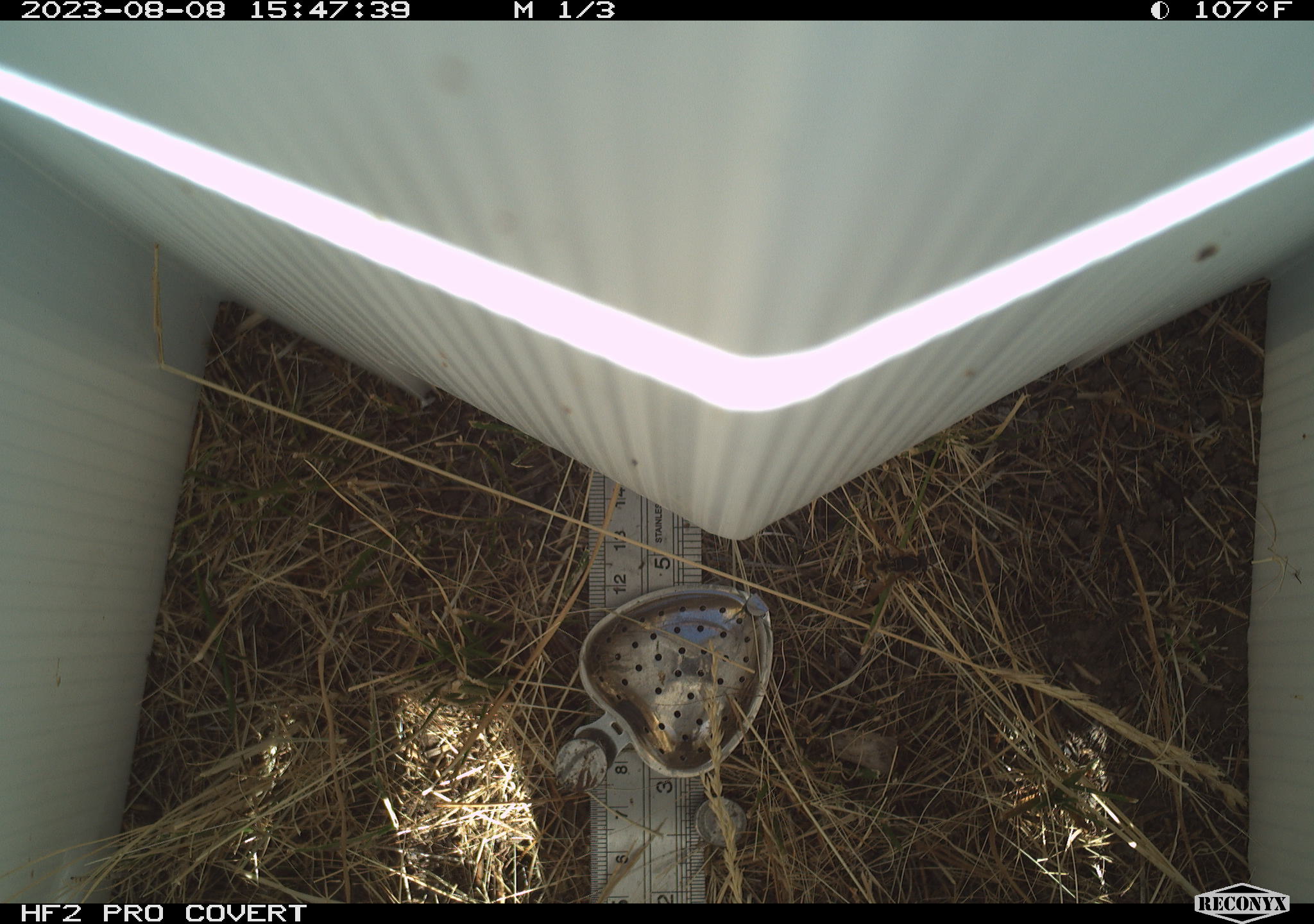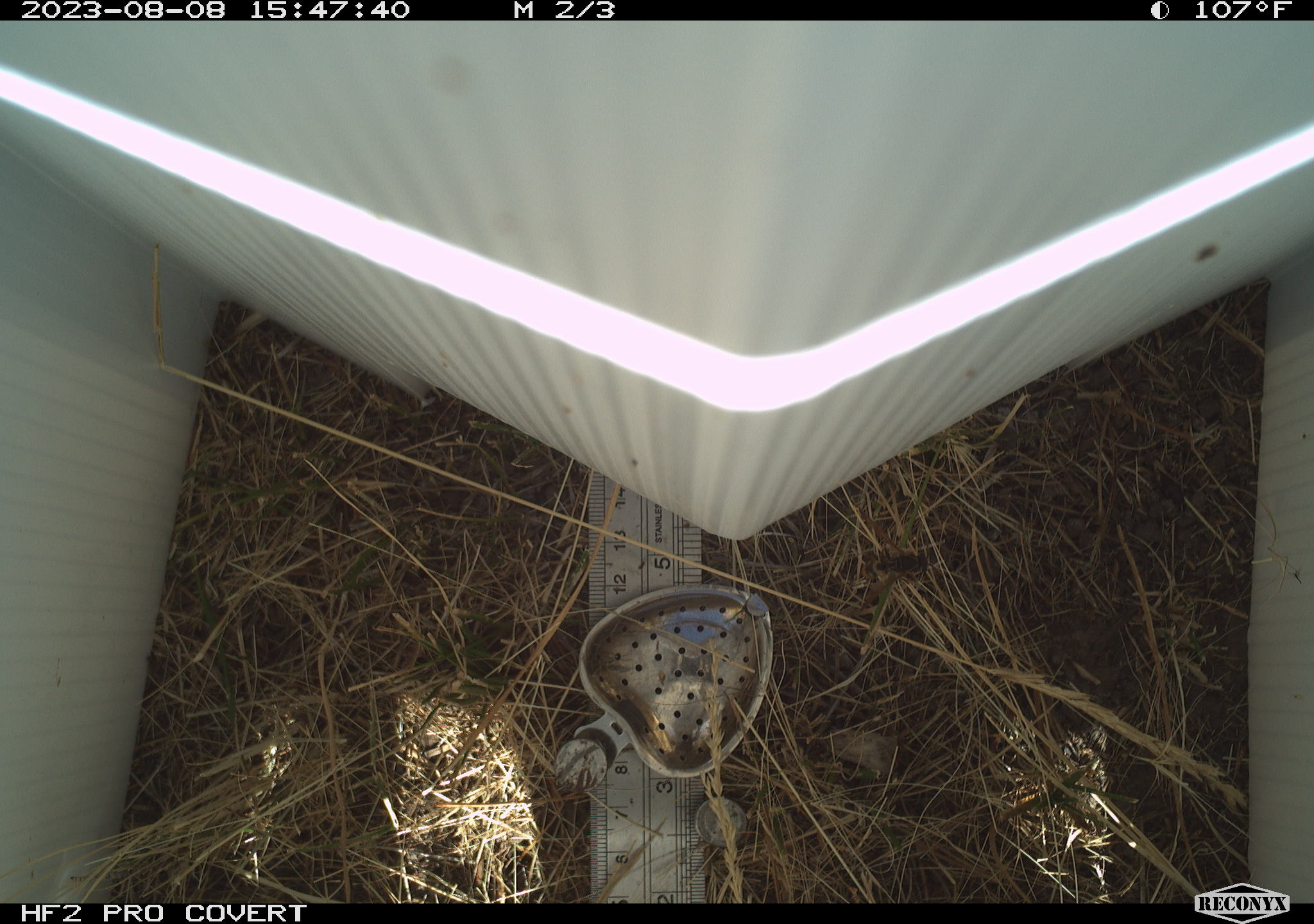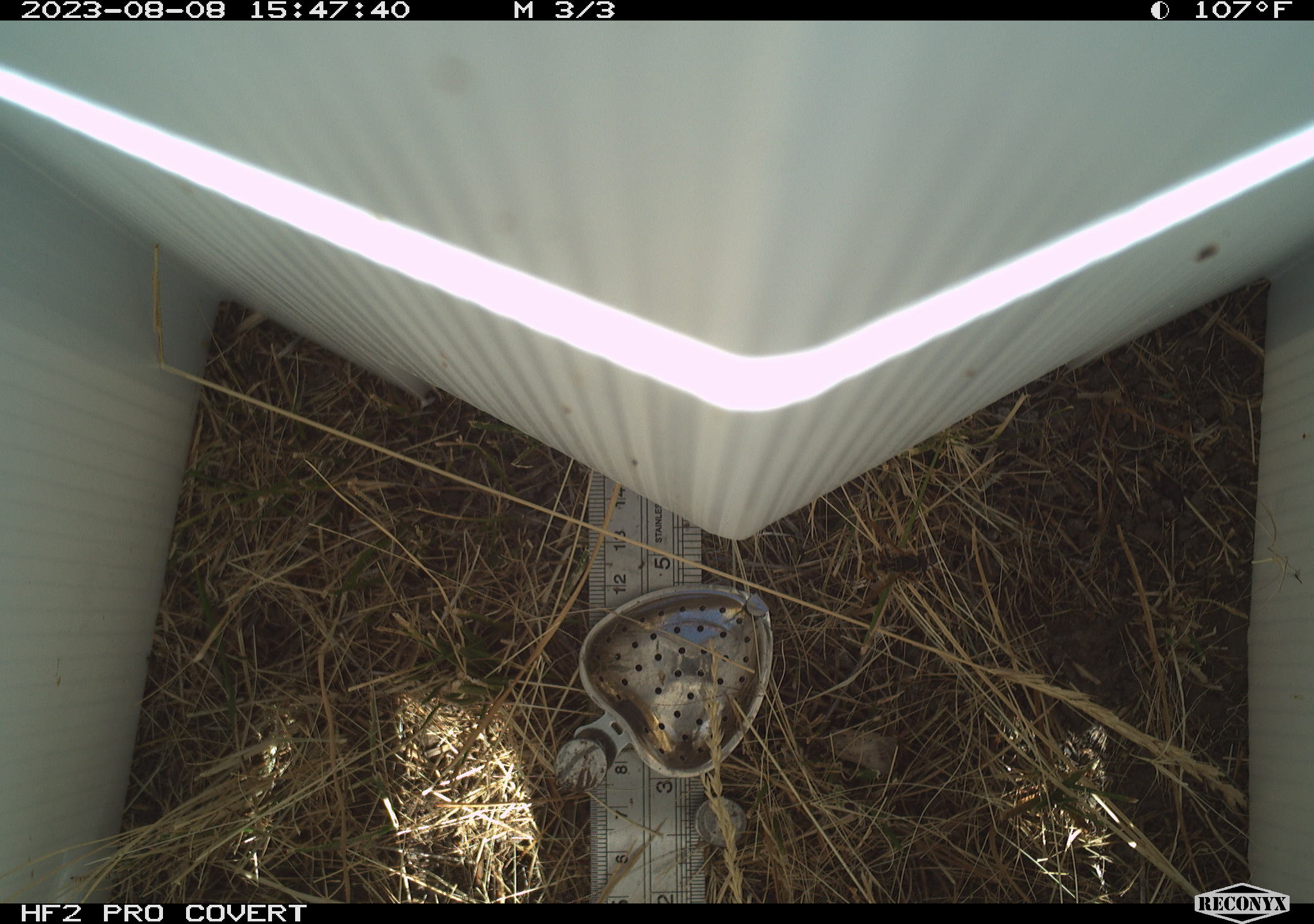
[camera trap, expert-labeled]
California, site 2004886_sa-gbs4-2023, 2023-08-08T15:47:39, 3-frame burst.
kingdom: Animalia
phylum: Arthropoda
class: Insecta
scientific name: Insecta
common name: insect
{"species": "insect (Insecta)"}